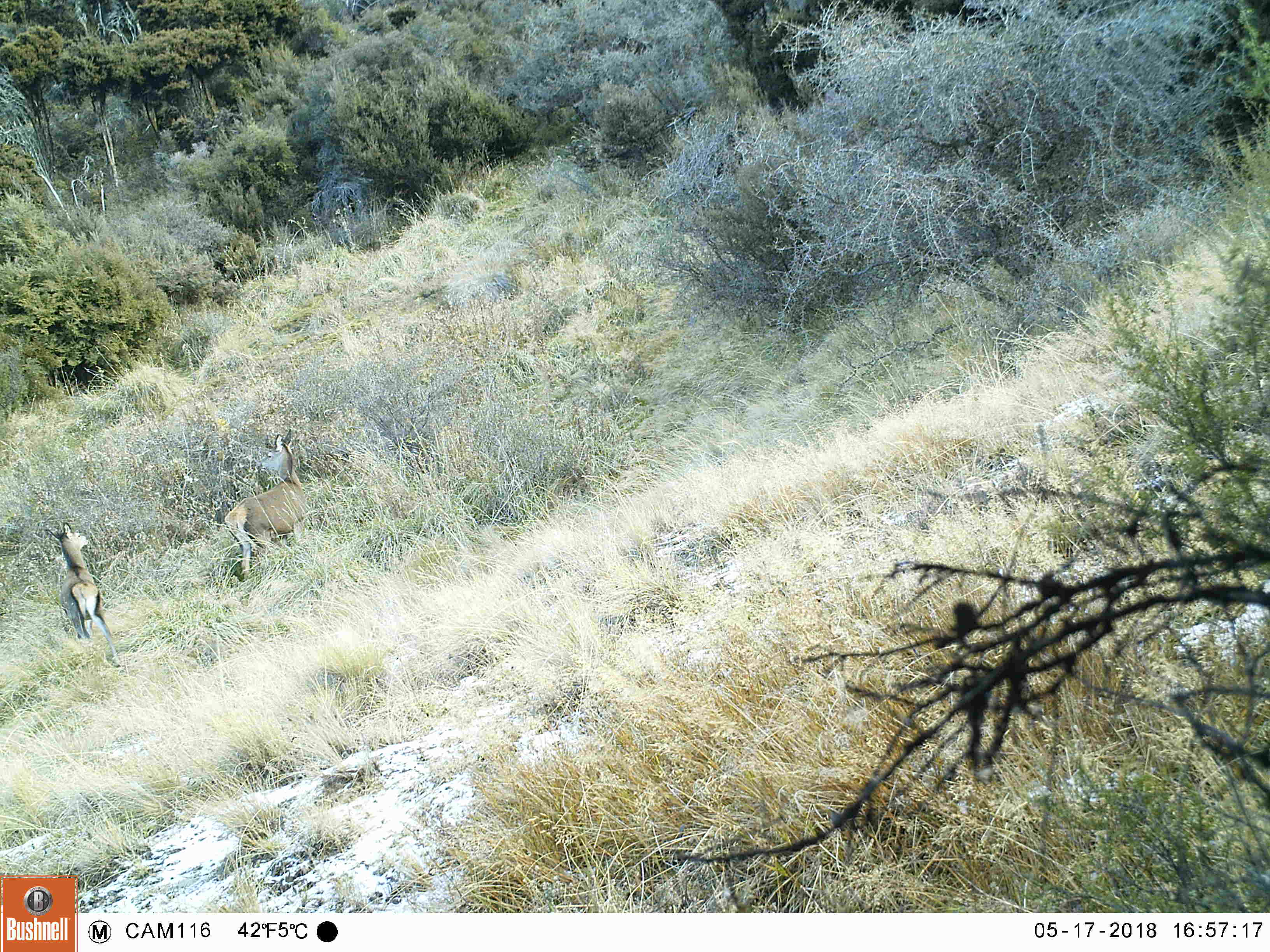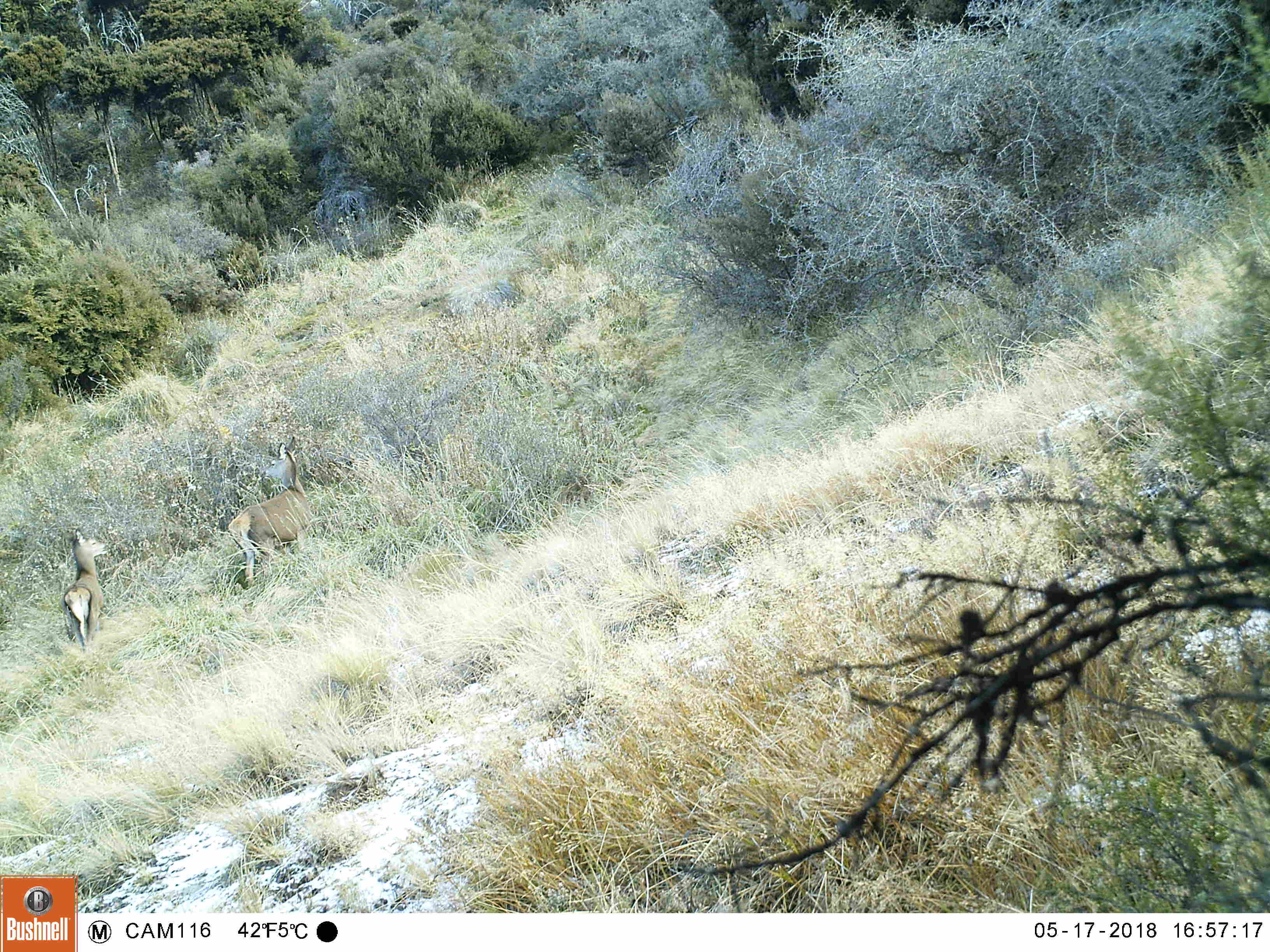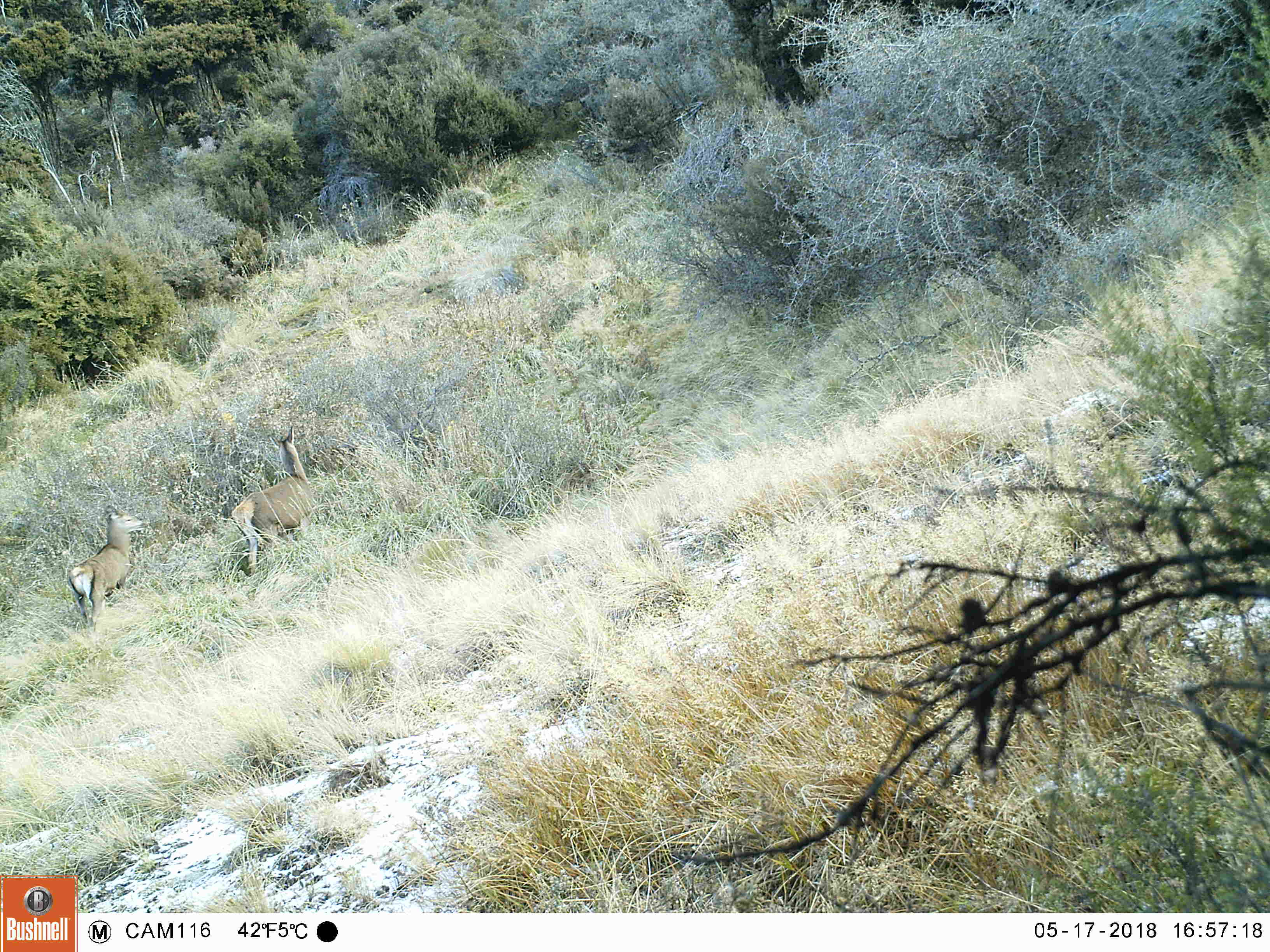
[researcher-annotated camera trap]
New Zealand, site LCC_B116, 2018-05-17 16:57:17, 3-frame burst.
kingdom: Animalia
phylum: Chordata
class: Mammalia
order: Artiodactyla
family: Cervidae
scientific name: Cervidae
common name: deer